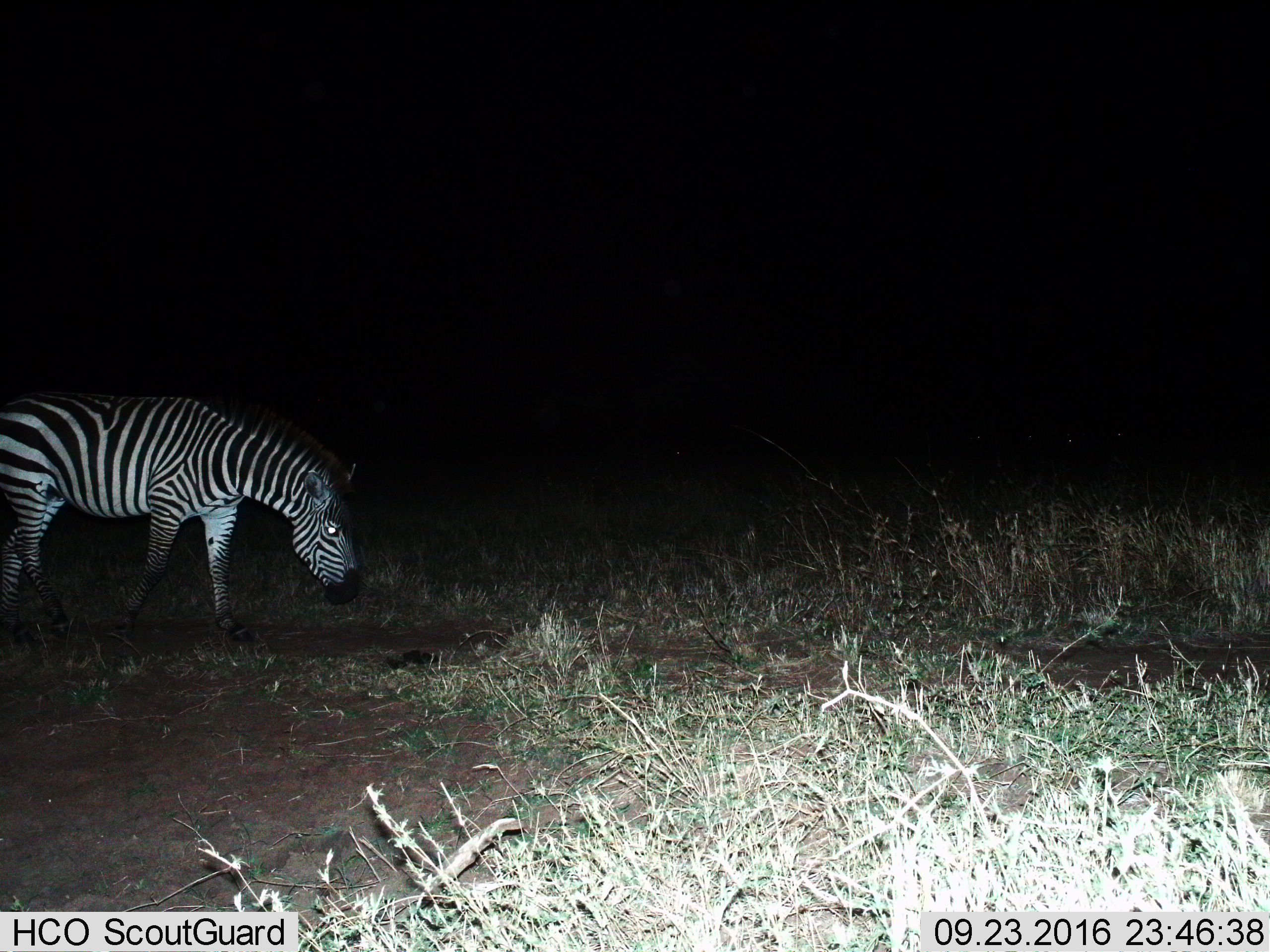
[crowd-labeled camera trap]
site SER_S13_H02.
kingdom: Animalia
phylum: Chordata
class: Mammalia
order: Perissodactyla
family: Equidae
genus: Equus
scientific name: Equus quagga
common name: plains zebra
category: zebraplains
Zebraplains (plains zebra) (Equus quagga), count 1. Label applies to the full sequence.